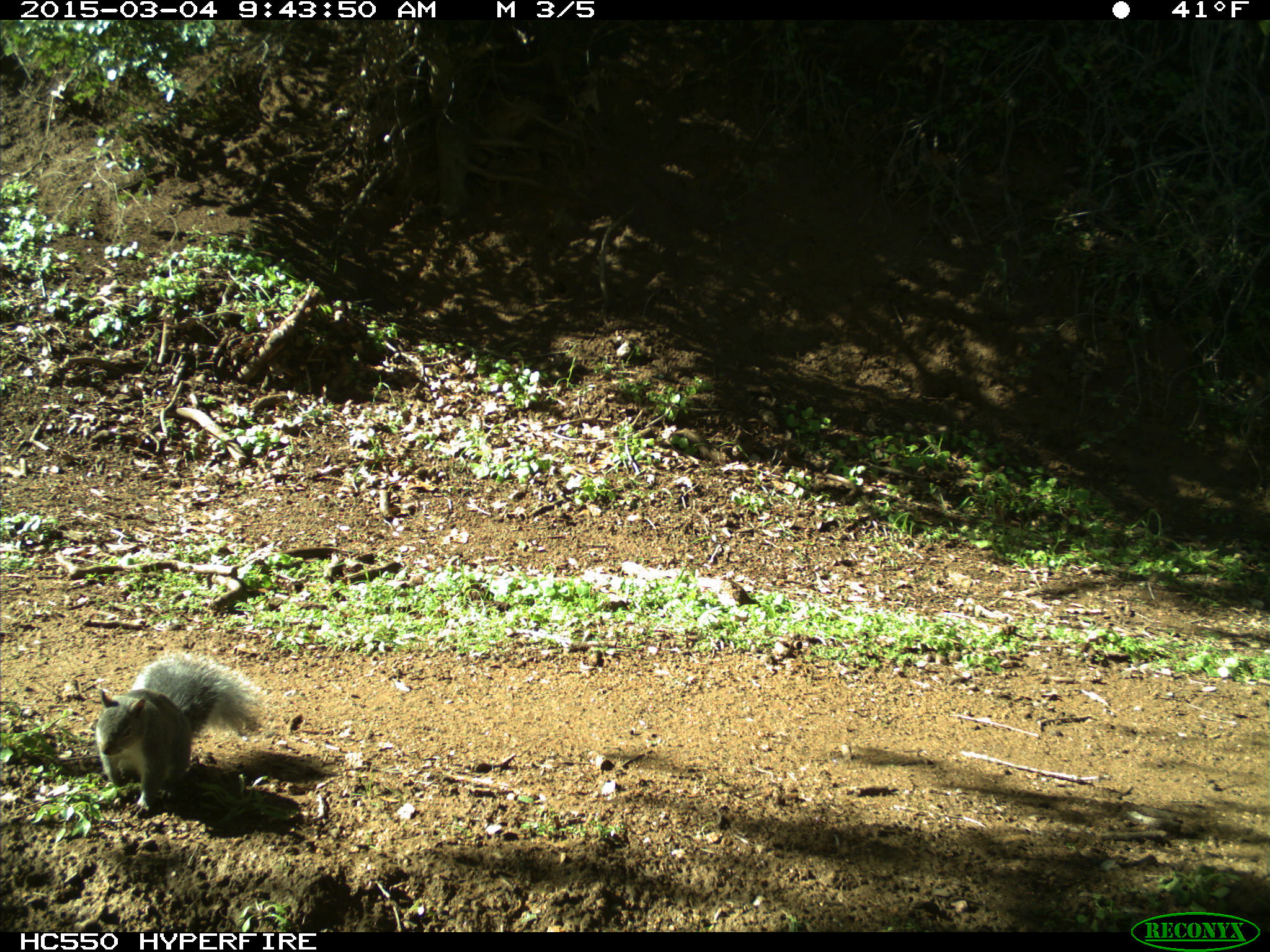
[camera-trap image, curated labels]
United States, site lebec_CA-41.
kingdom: Animalia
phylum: Chordata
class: Mammalia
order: Rodentia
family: Sciuridae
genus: Sciurus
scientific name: Sciurus carolinensis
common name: eastern gray squirrel